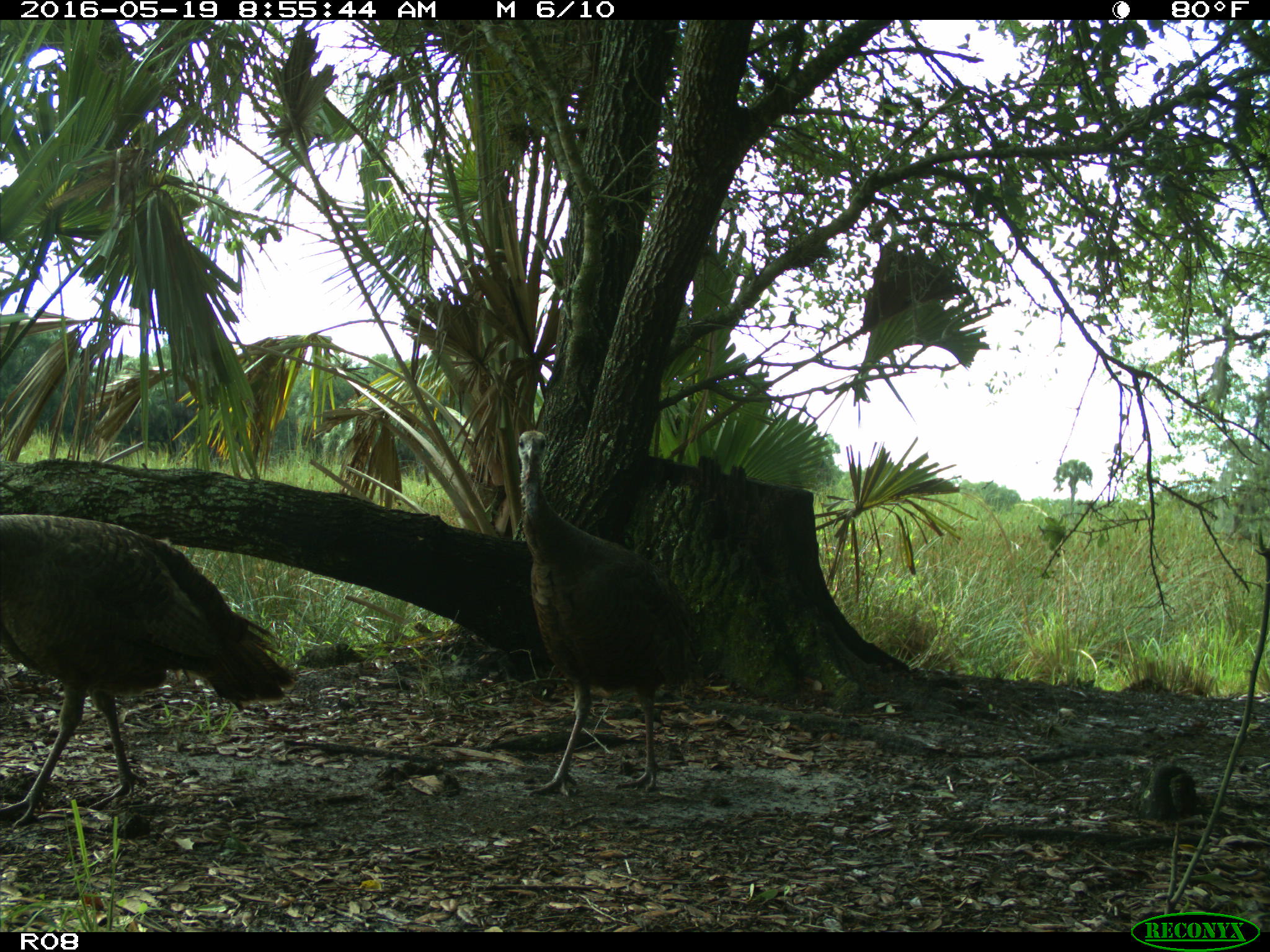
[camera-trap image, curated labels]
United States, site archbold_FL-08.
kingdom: Animalia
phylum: Chordata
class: Aves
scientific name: Aves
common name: birds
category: unidentified bird